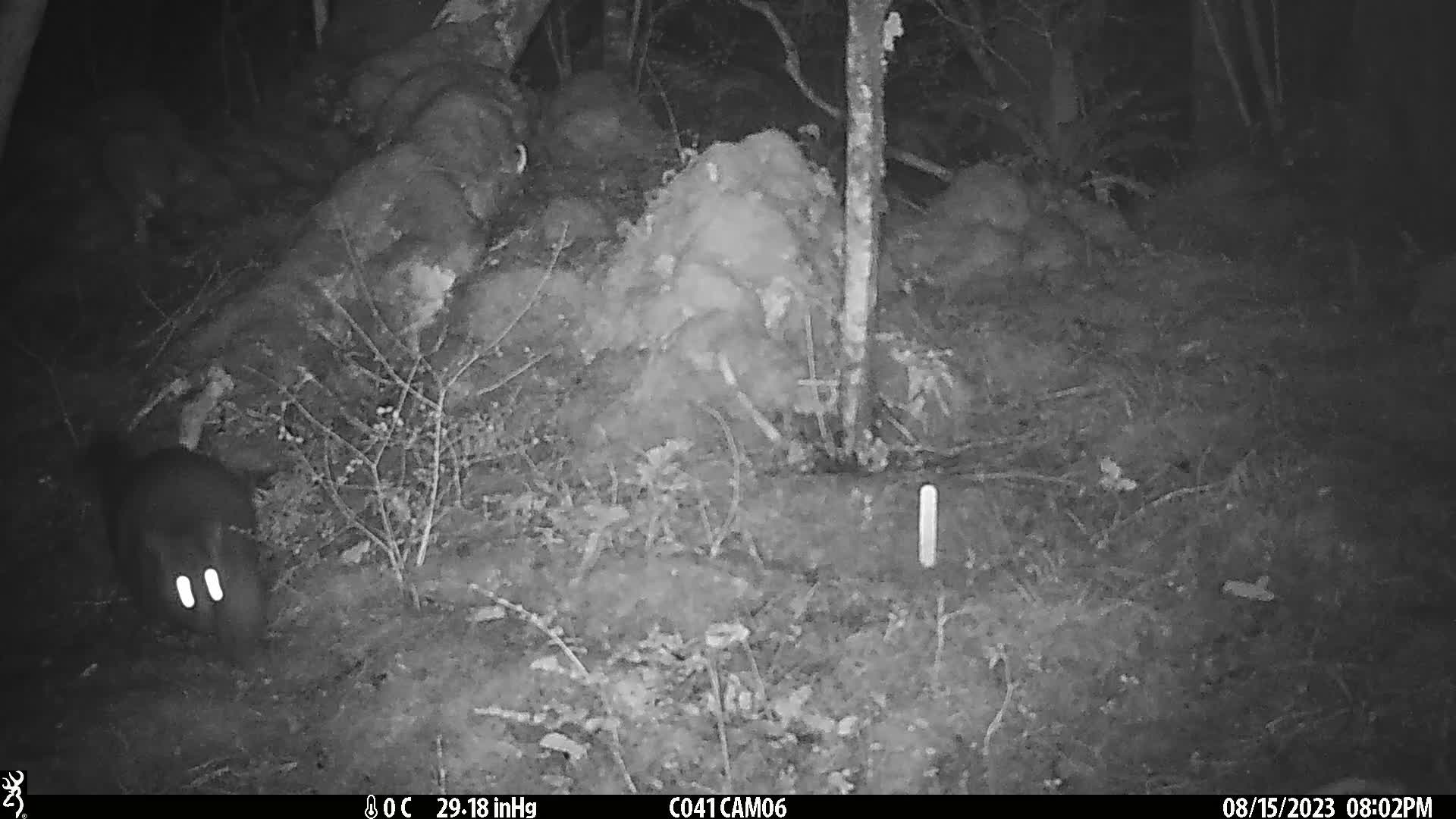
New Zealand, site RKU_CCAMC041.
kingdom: Animalia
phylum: Chordata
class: Mammalia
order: Diprotodontia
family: Phalangeridae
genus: Trichosurus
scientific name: Trichosurus vulpecula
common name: common brushtail possum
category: possum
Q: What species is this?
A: Possum (common brushtail possum) (Trichosurus vulpecula).